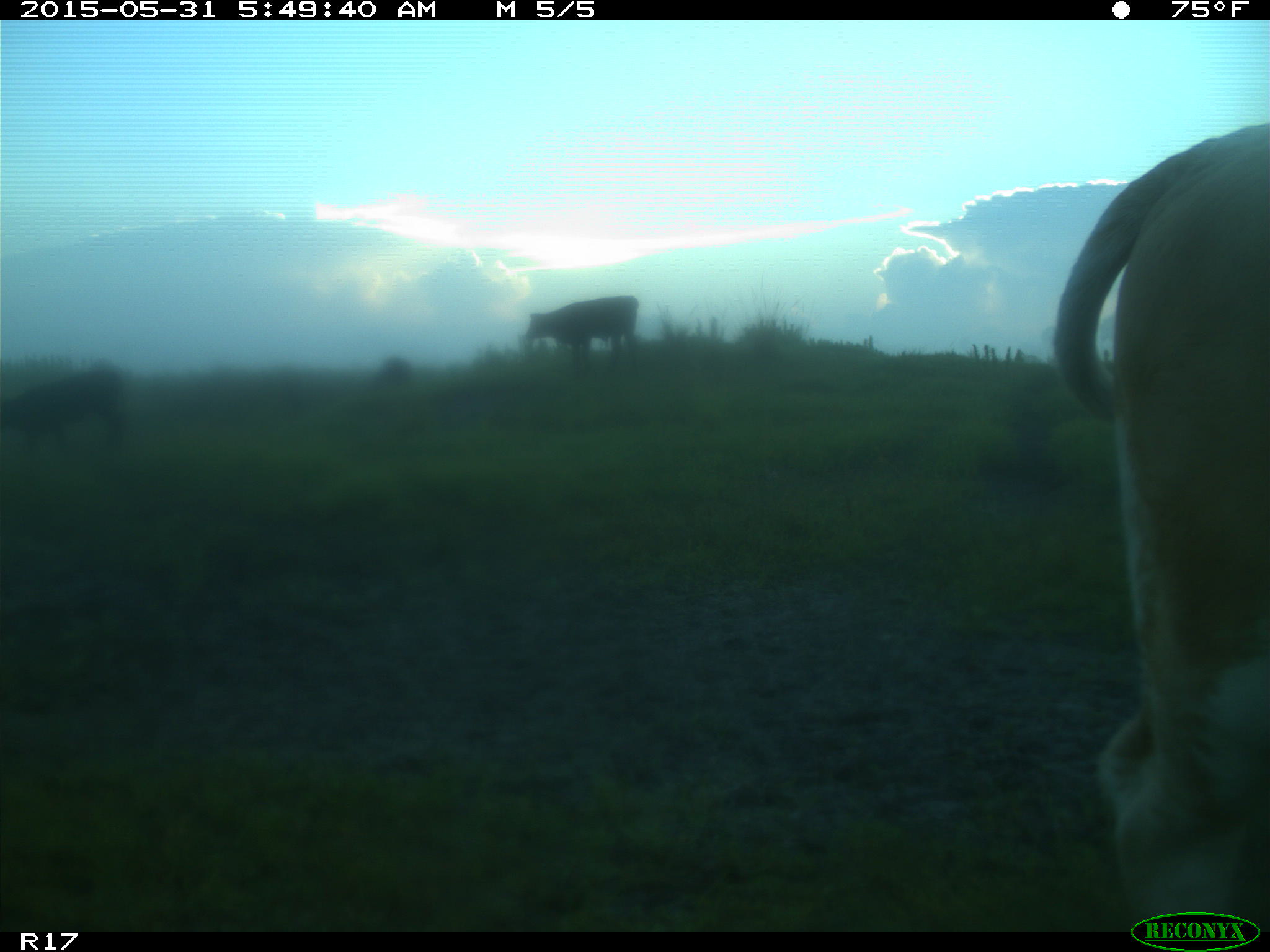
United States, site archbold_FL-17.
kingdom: Animalia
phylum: Chordata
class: Mammalia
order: Artiodactyla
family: Bovidae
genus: Bos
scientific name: Bos taurus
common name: domestic cow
Bos taurus (domestic cow).